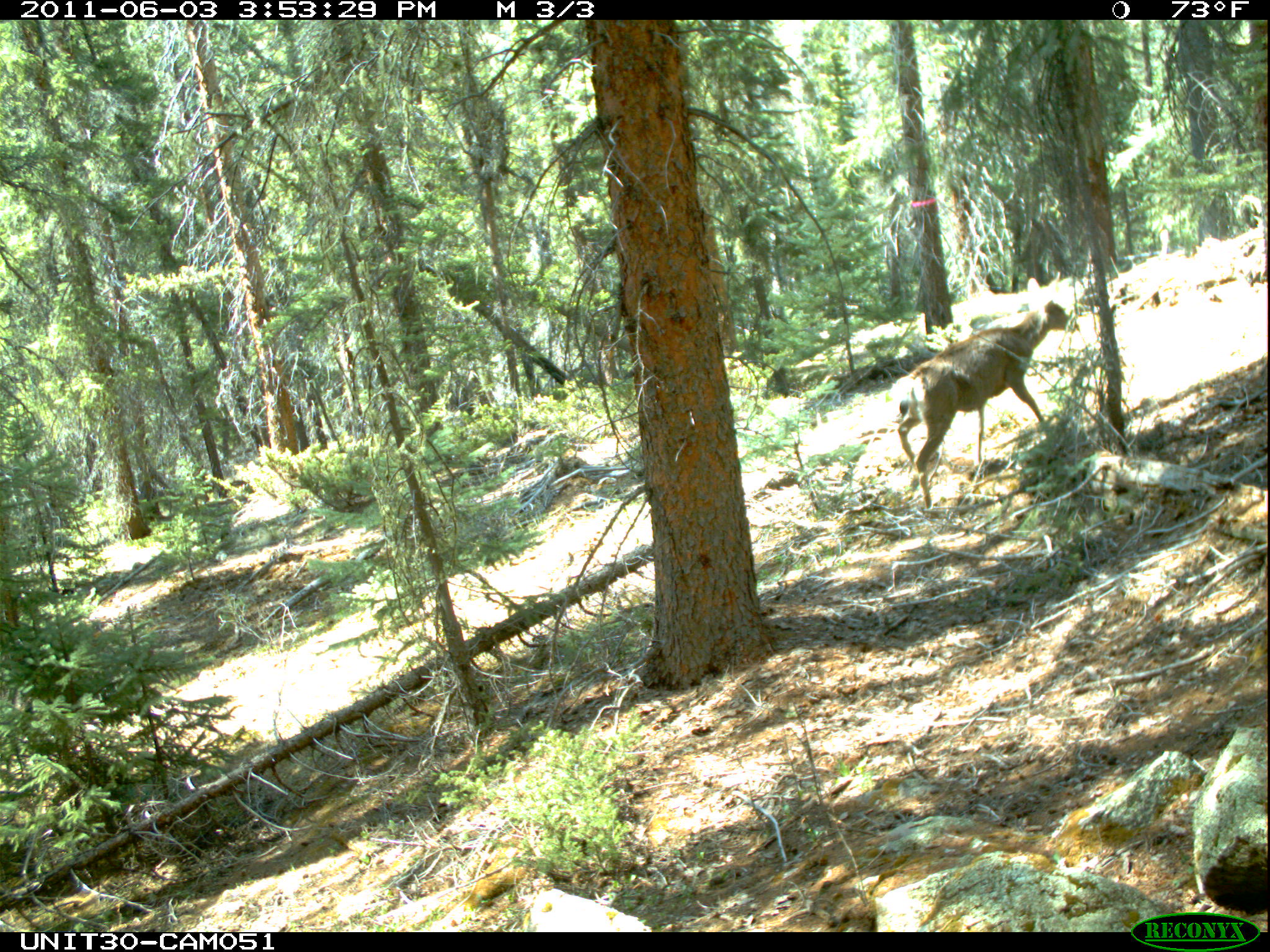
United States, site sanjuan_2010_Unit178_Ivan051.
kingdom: Animalia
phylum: Chordata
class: Mammalia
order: Artiodactyla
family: Cervidae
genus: Odocoileus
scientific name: Odocoileus hemionus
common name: mule deer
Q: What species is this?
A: Odocoileus hemionus (mule deer).